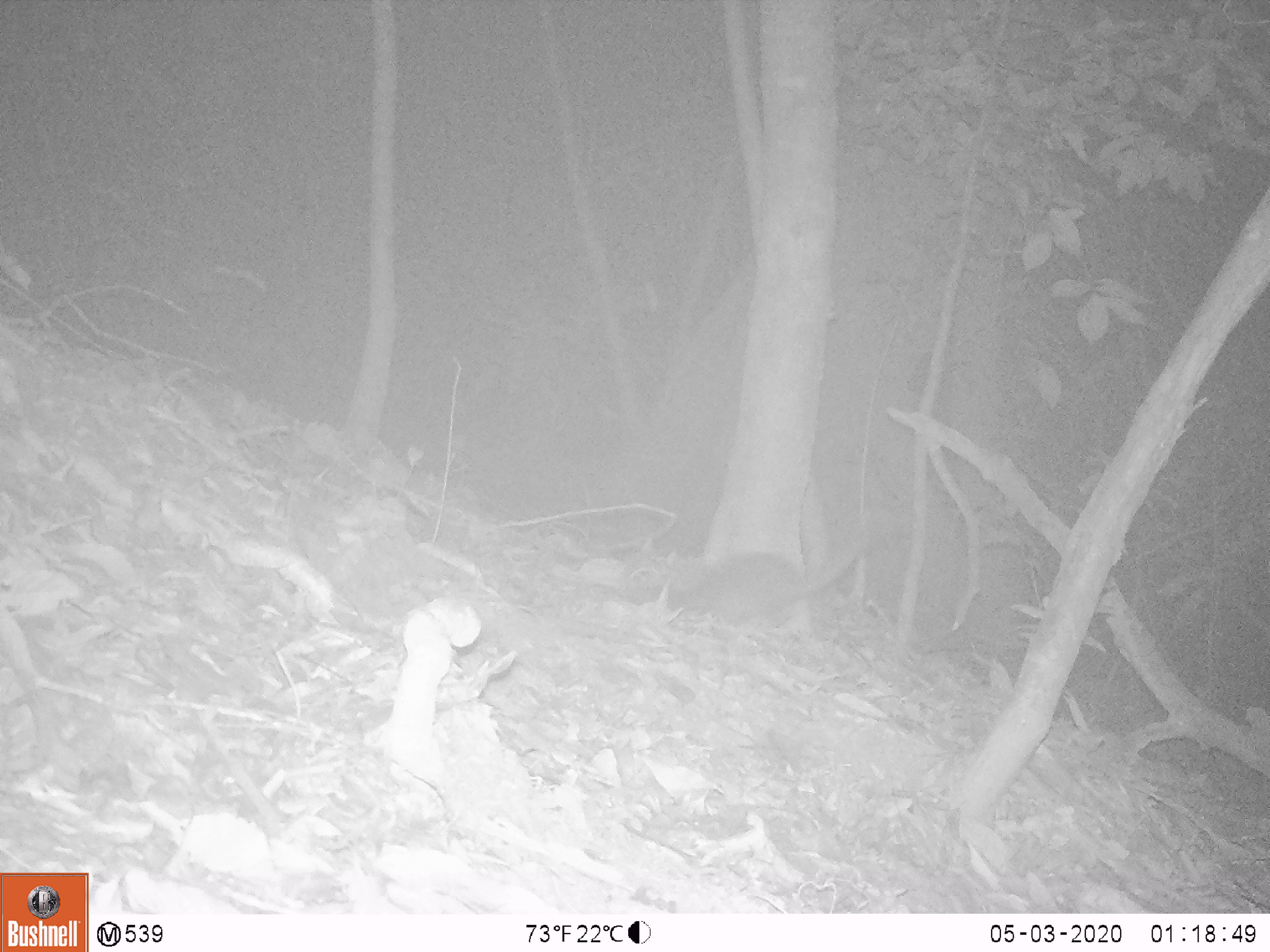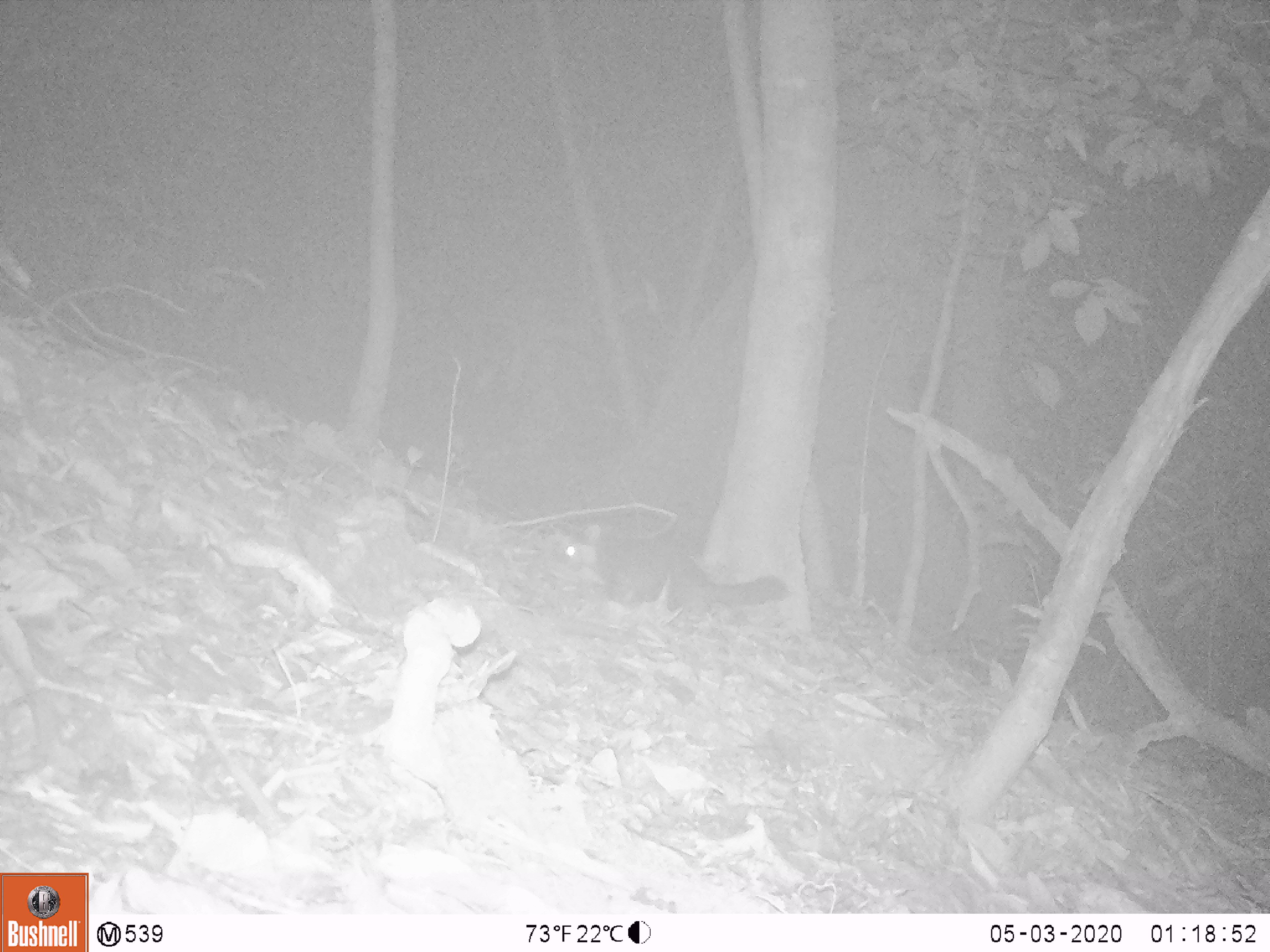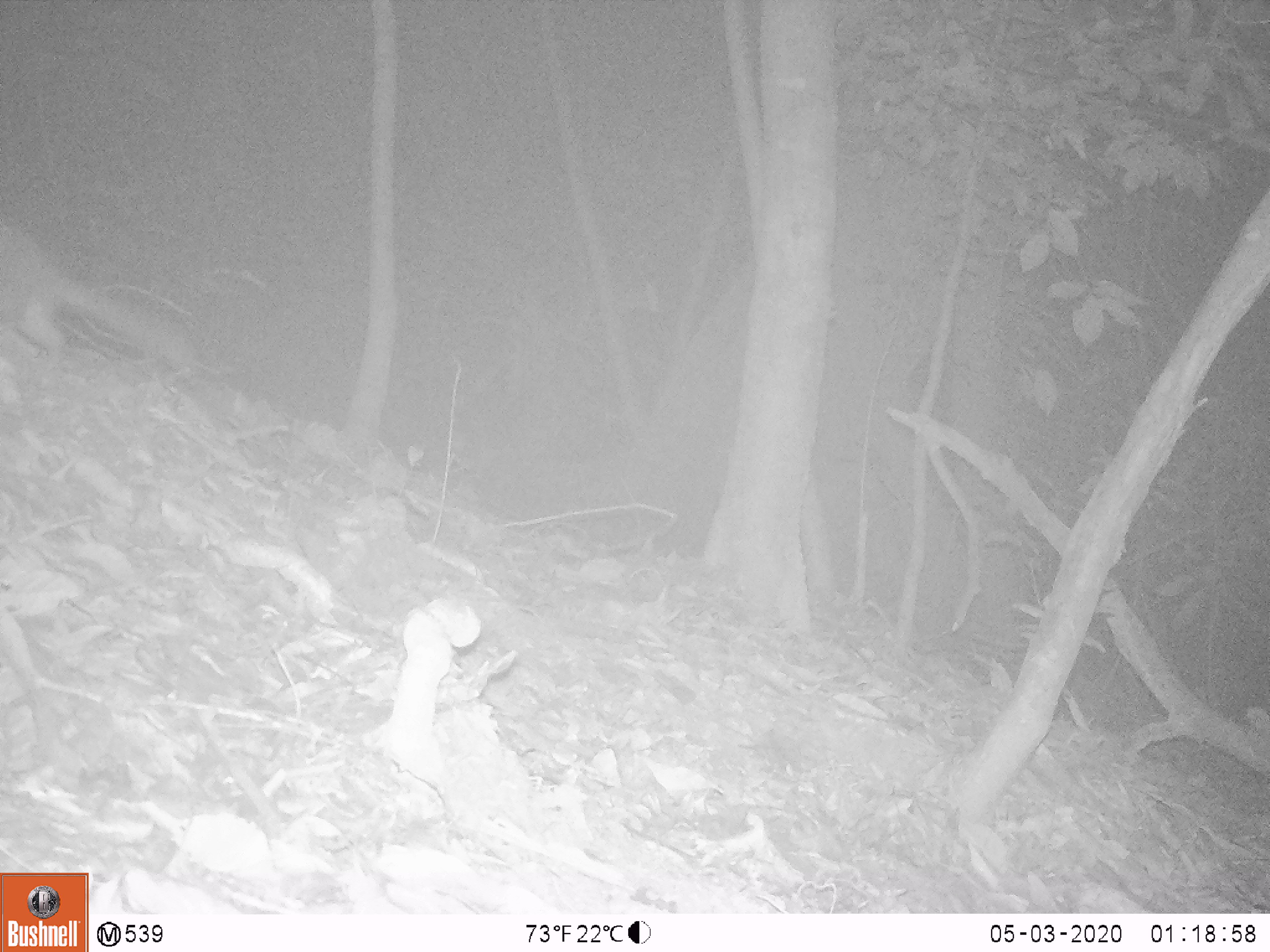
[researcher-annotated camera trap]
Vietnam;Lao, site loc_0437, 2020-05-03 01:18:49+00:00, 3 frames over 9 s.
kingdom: Animalia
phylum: Chordata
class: Mammalia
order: Carnivora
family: Mustelidae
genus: Melogale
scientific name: Melogale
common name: ferret badger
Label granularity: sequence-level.